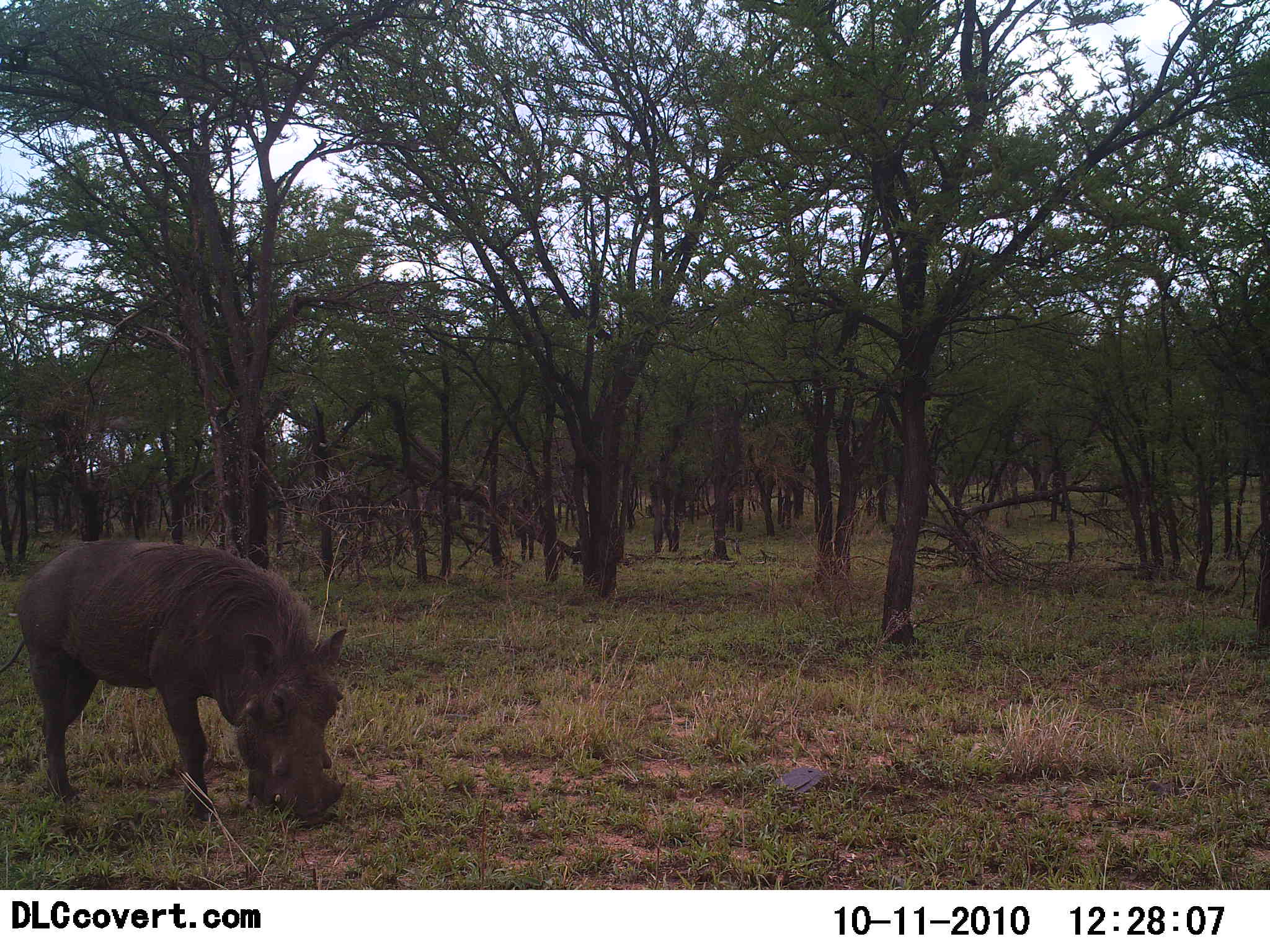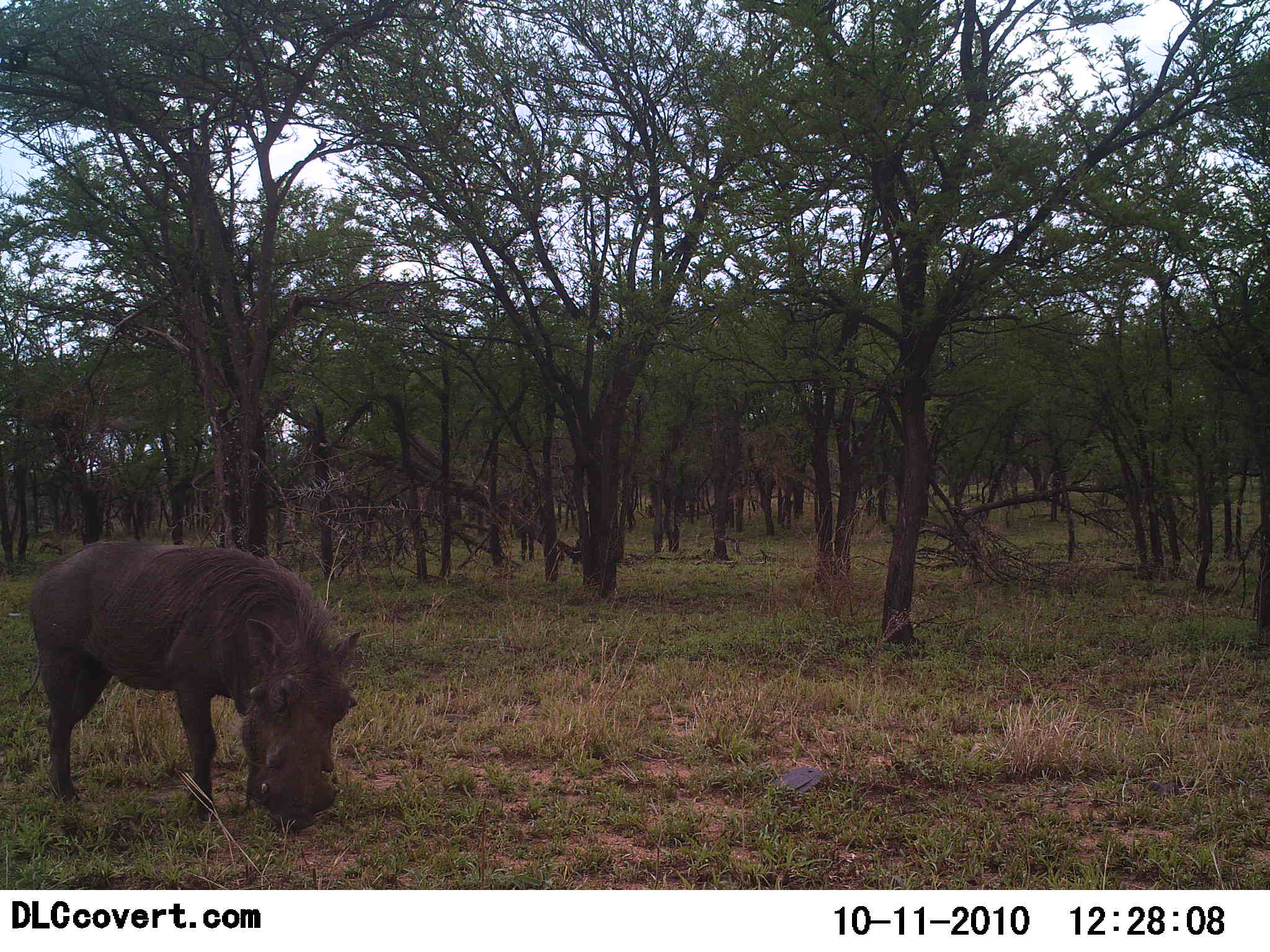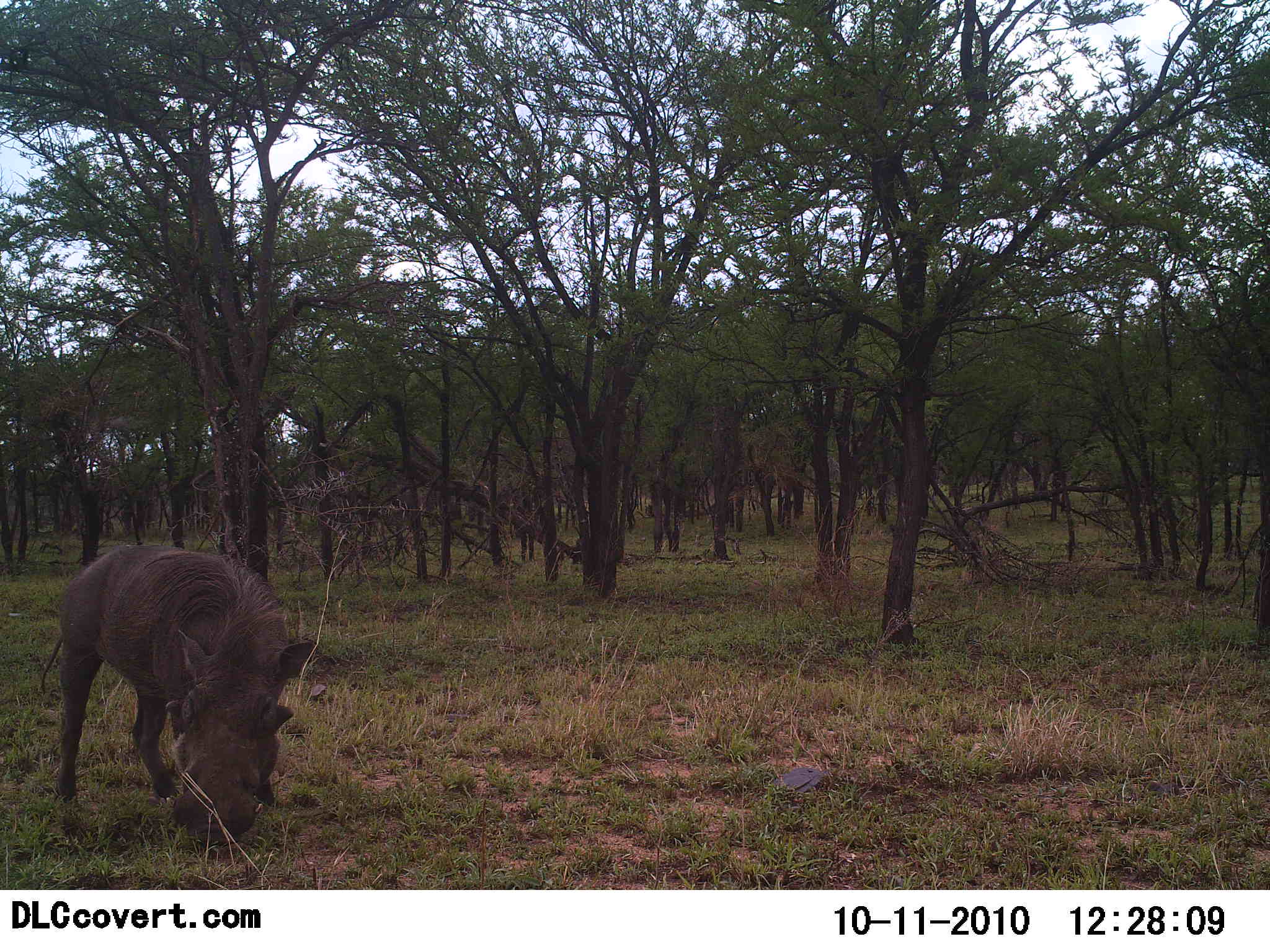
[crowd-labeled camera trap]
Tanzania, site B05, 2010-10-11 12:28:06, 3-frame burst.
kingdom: Animalia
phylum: Chordata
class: Mammalia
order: Artiodactyla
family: Suidae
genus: Phacochoerus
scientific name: Phacochoerus africanus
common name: warthog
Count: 1.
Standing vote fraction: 13%.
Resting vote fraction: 0%.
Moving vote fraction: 13%.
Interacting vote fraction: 0%.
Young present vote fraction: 0%.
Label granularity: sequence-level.